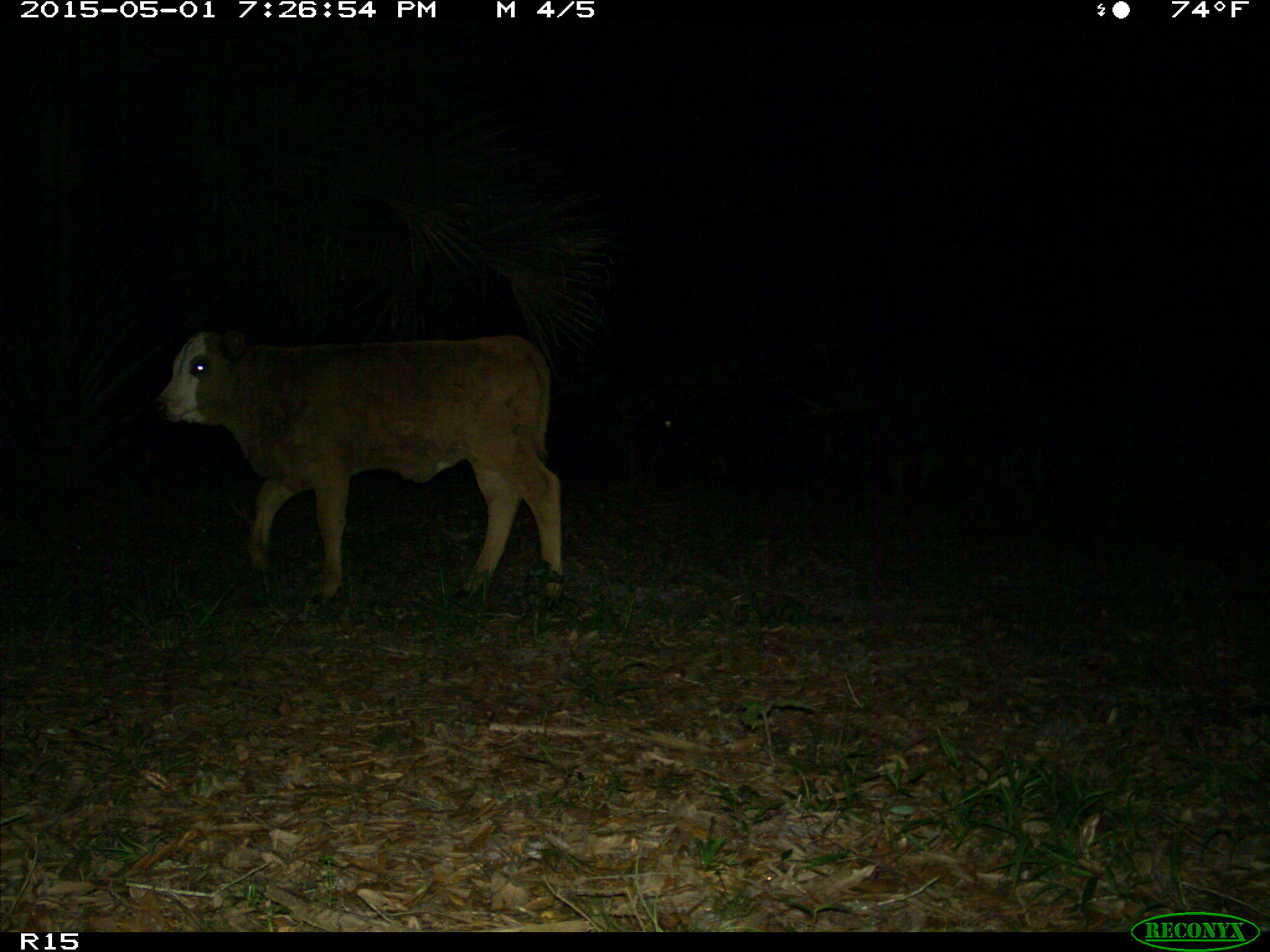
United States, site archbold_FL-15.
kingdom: Animalia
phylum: Chordata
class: Mammalia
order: Artiodactyla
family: Bovidae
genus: Bos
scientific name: Bos taurus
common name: domestic cow